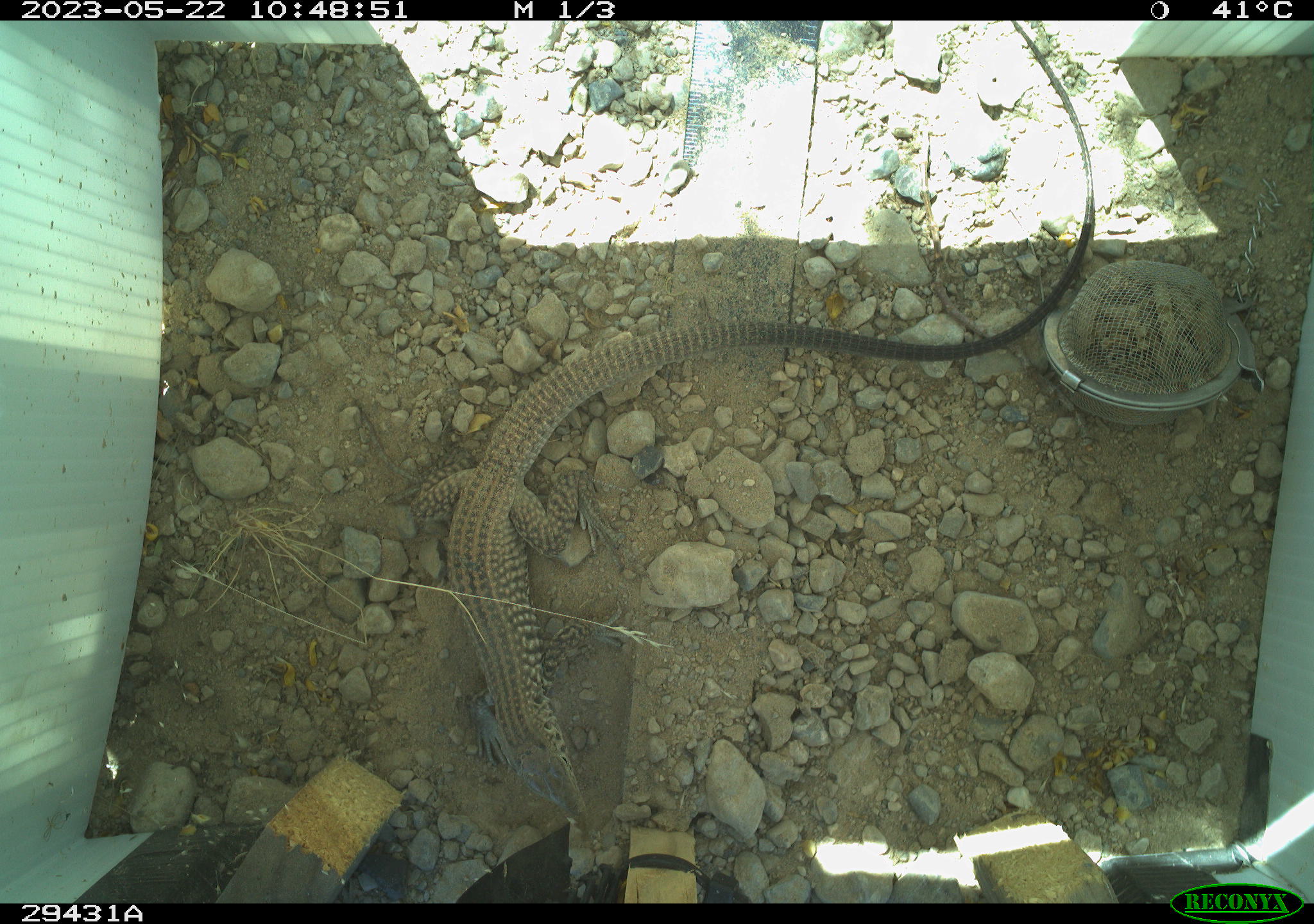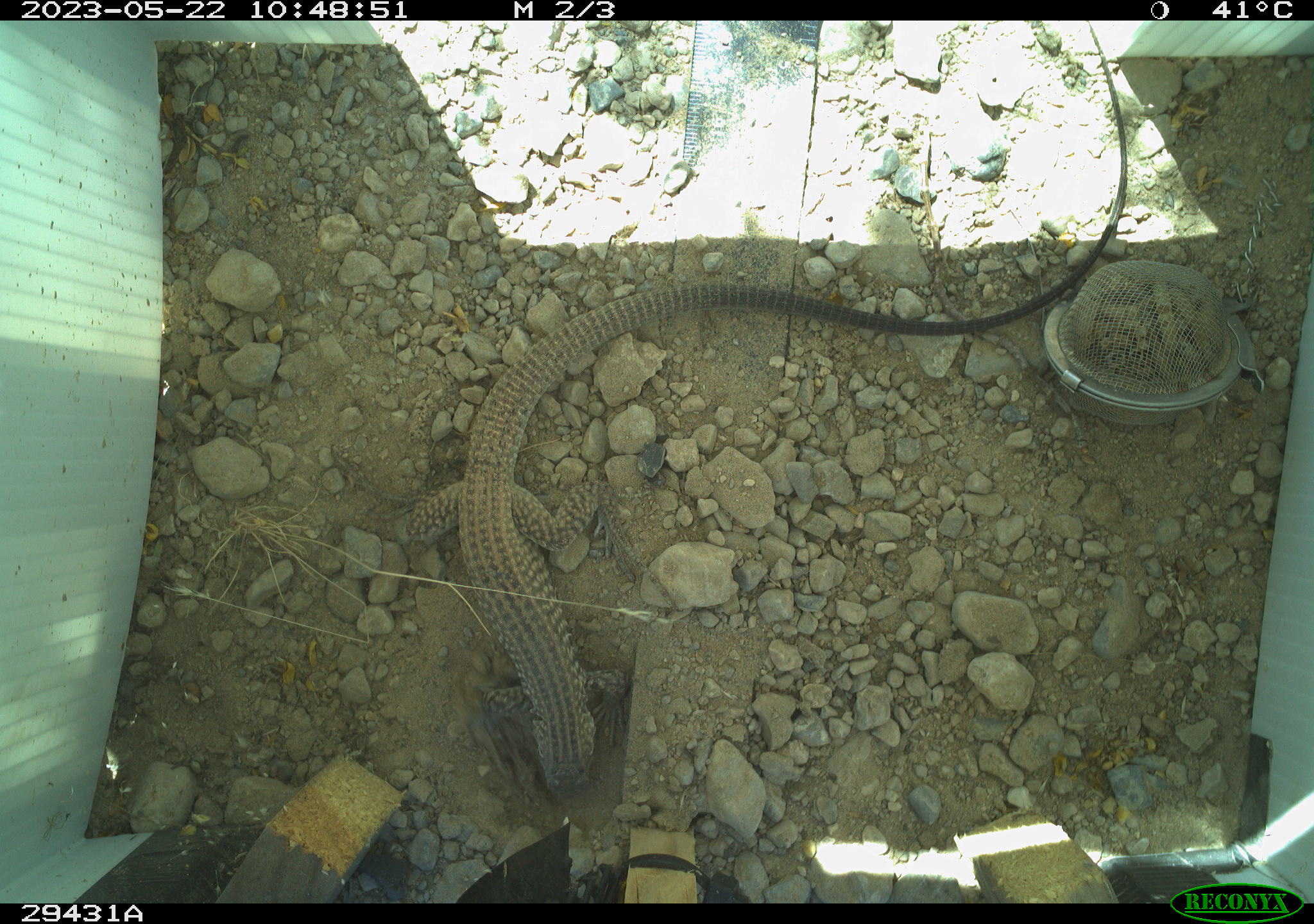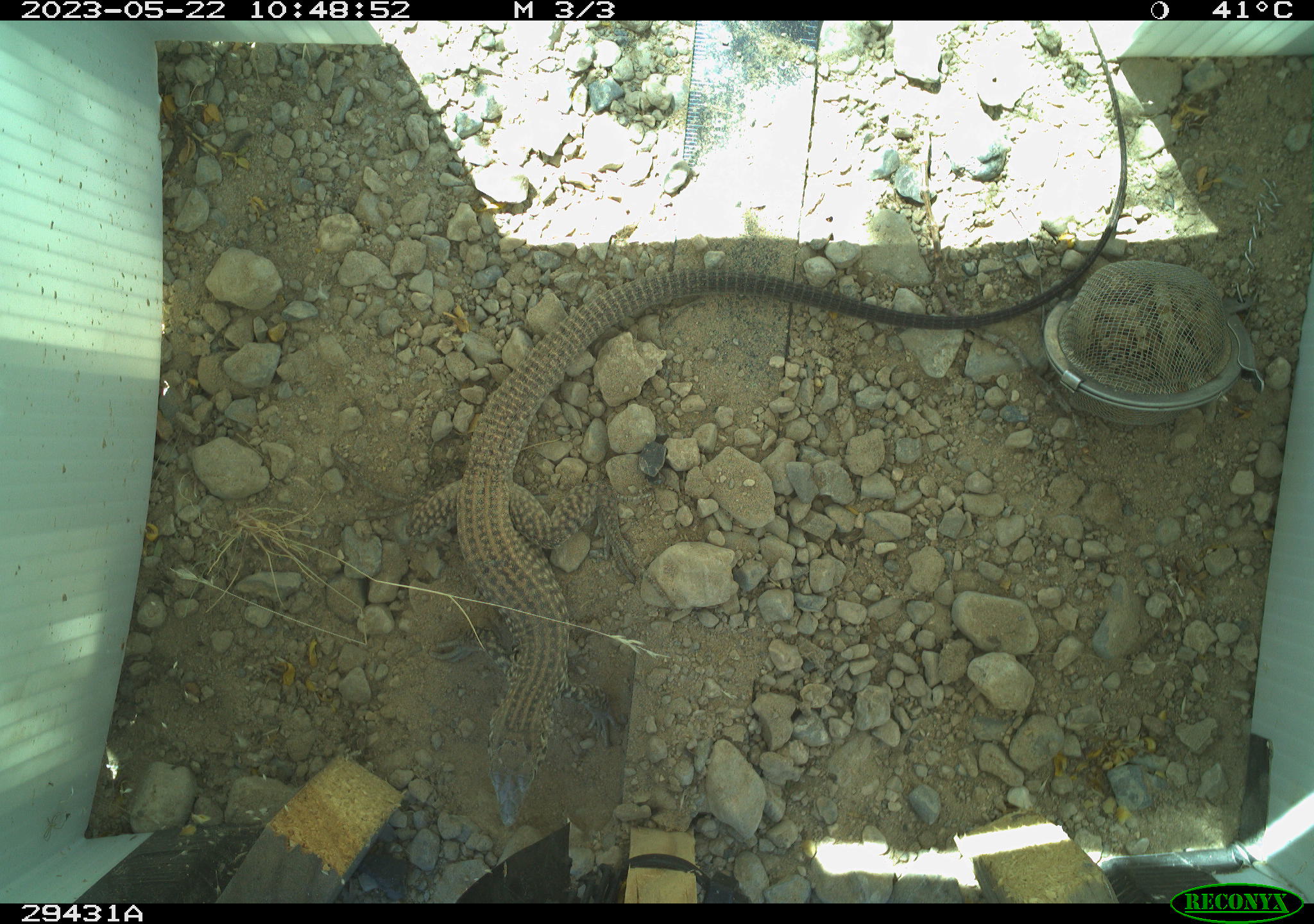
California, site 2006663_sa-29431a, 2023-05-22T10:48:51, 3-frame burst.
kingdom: Animalia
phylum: Chordata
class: Reptilia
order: Squamata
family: Teiidae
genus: Aspidoscelis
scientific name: Aspidoscelis tigris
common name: western whiptail